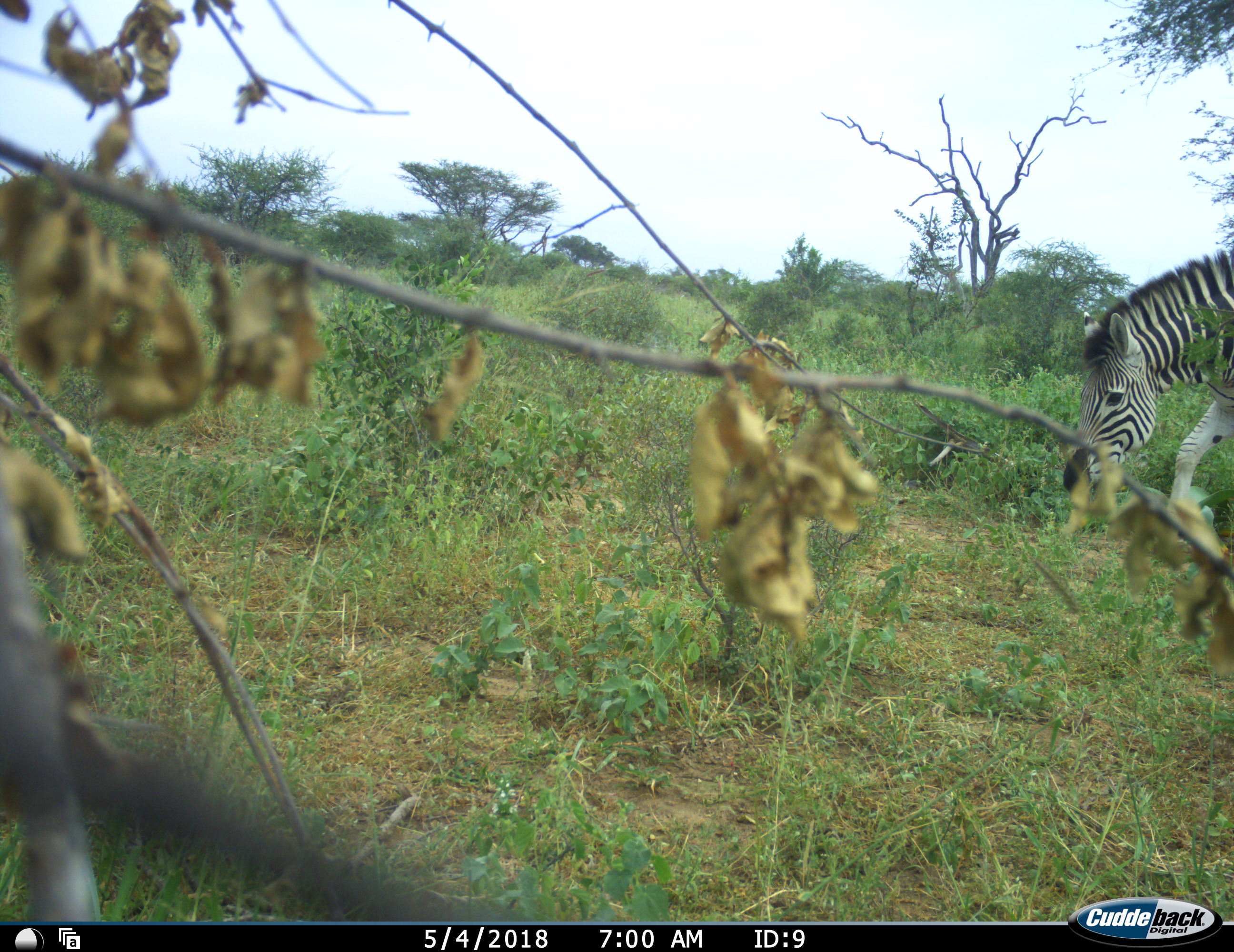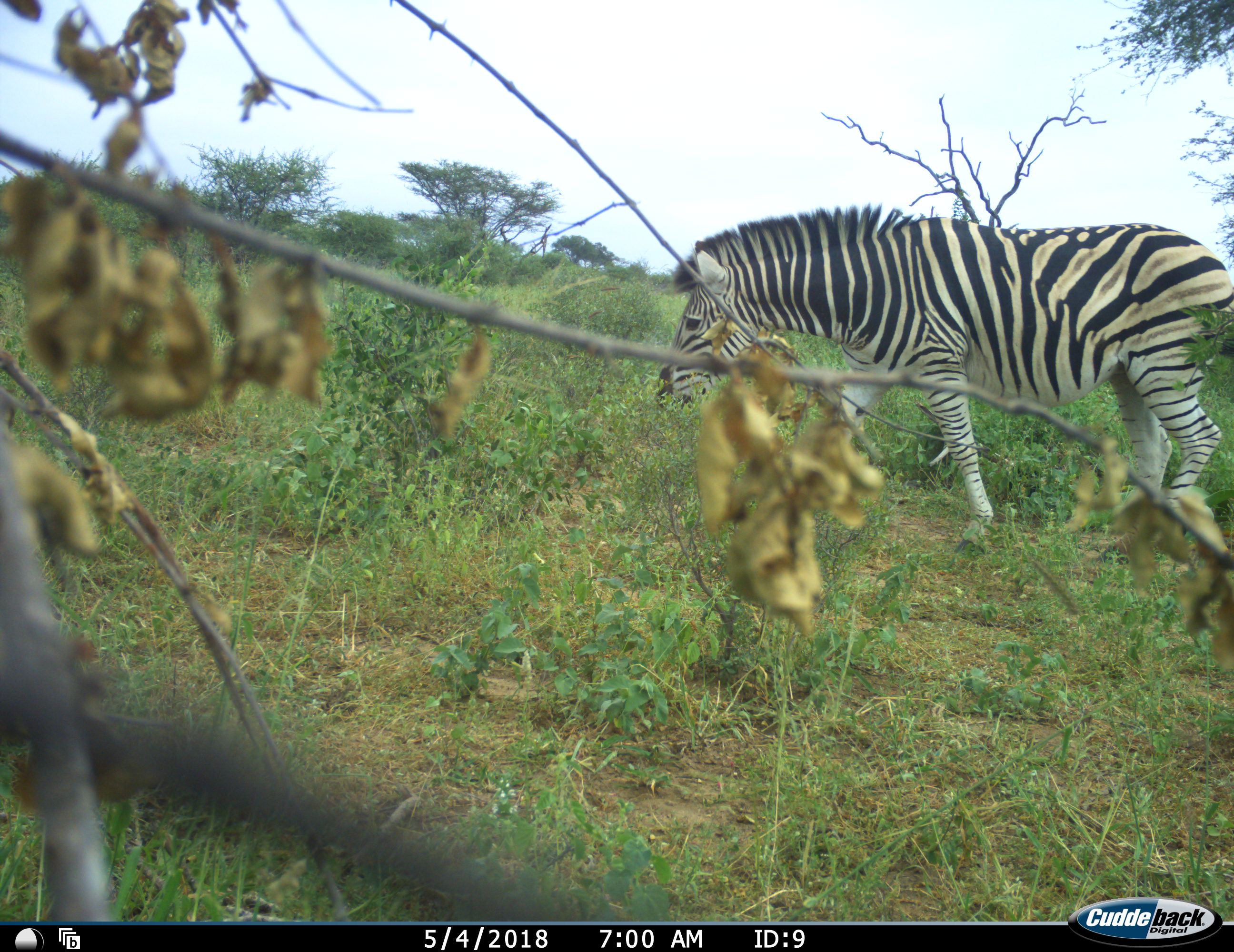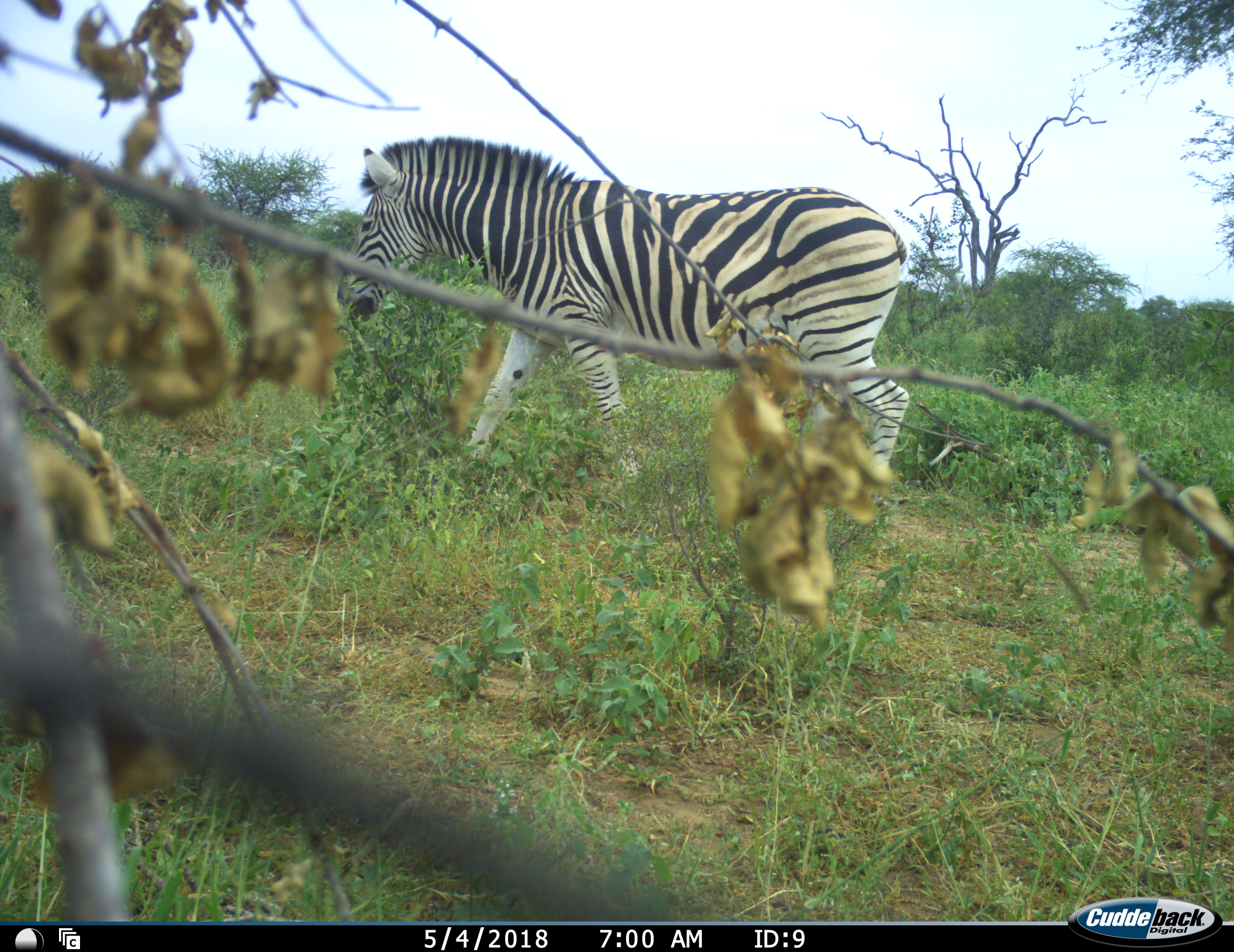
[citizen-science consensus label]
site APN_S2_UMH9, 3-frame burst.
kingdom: Animalia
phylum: Chordata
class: Mammalia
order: Perissodactyla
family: Equidae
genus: Equus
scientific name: Equus quagga burchellii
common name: burchell's zebra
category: zebraburchells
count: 1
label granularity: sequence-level